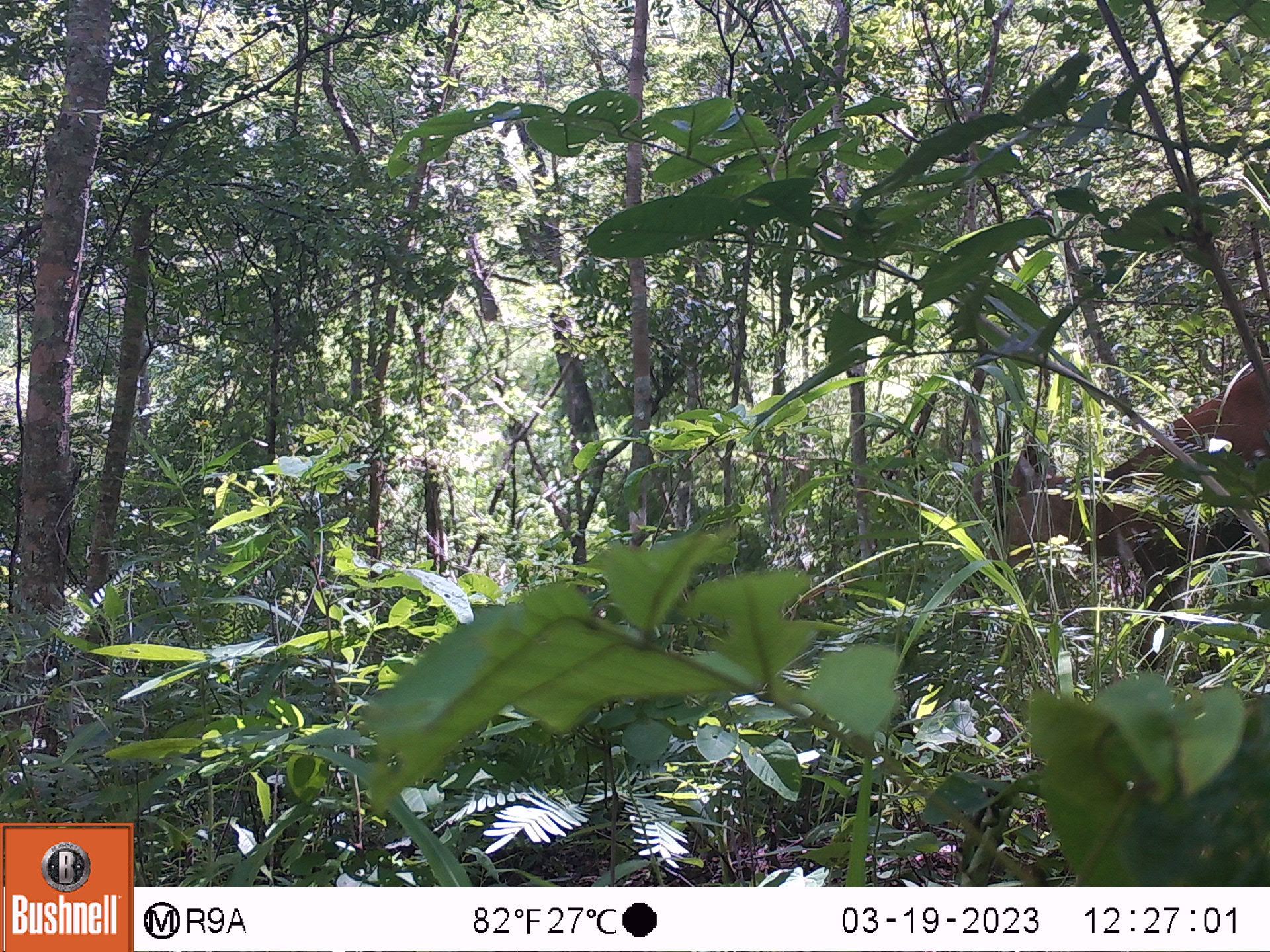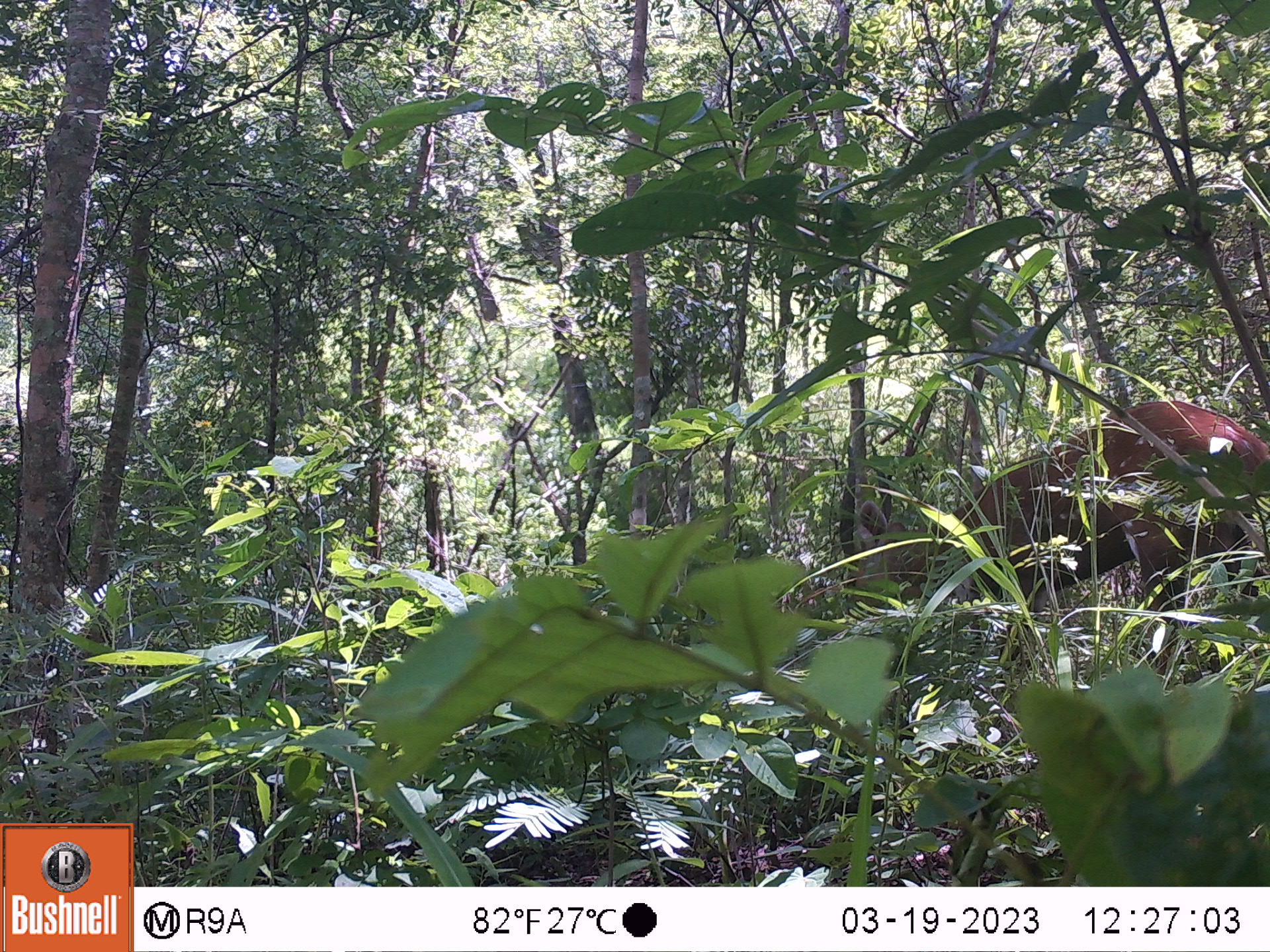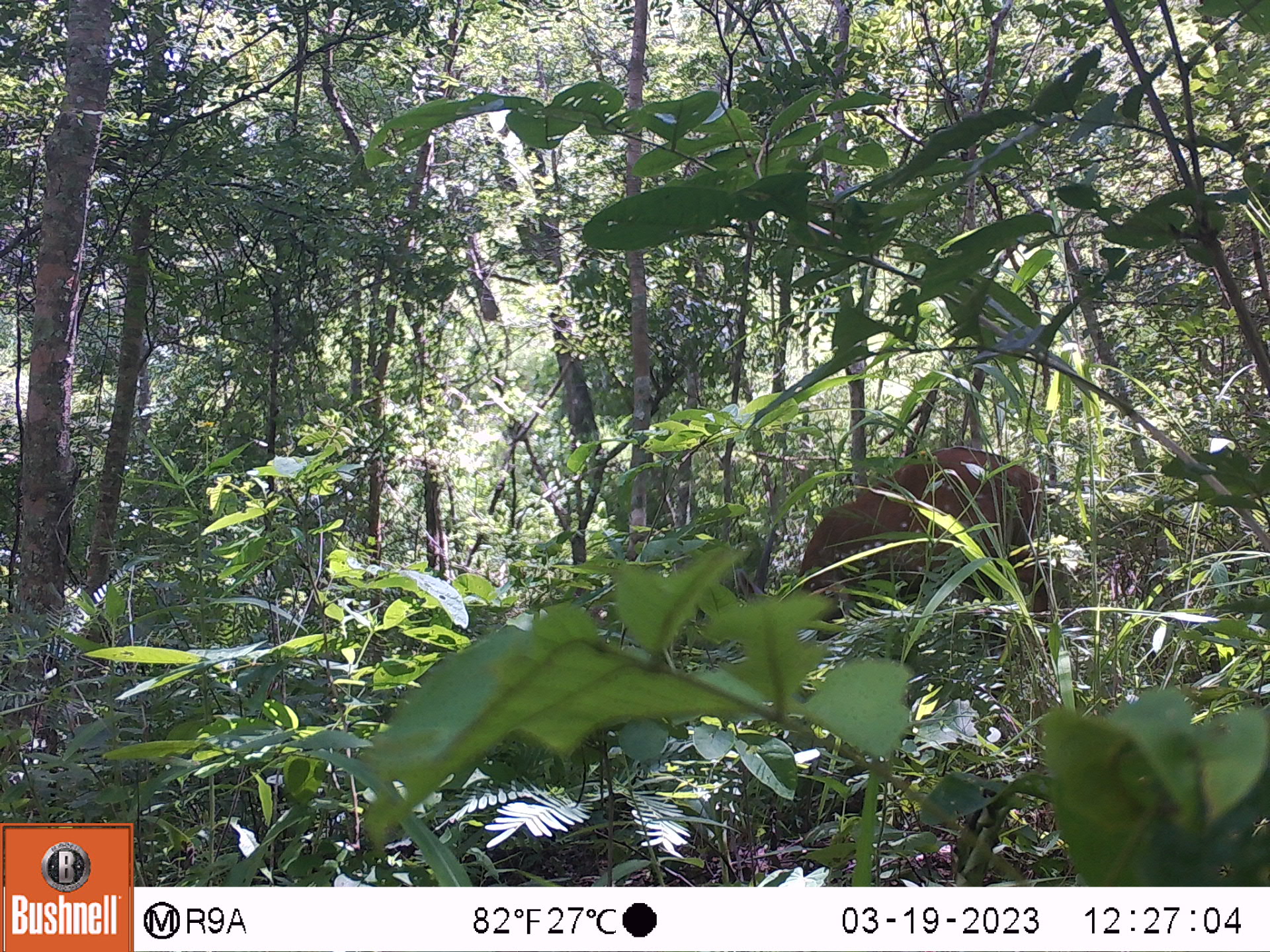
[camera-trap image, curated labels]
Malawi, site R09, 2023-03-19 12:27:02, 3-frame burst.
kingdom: Animalia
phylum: Chordata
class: Mammalia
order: Artiodactyla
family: Bovidae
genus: Tragelaphus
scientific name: Tragelaphus sylvaticus sylvaticus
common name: cape bushbuck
Cape bushbuck (Tragelaphus sylvaticus sylvaticus), count 1.